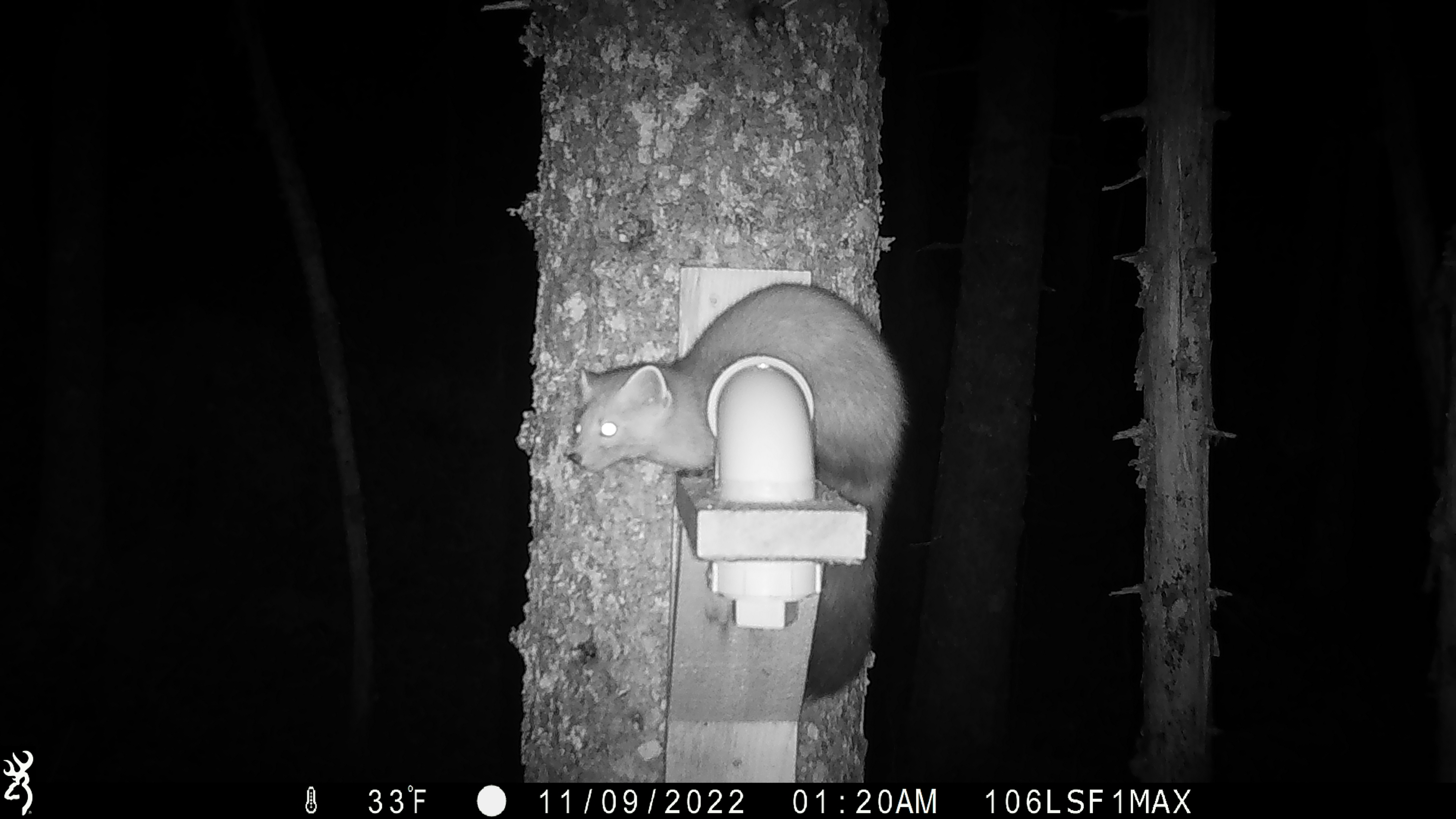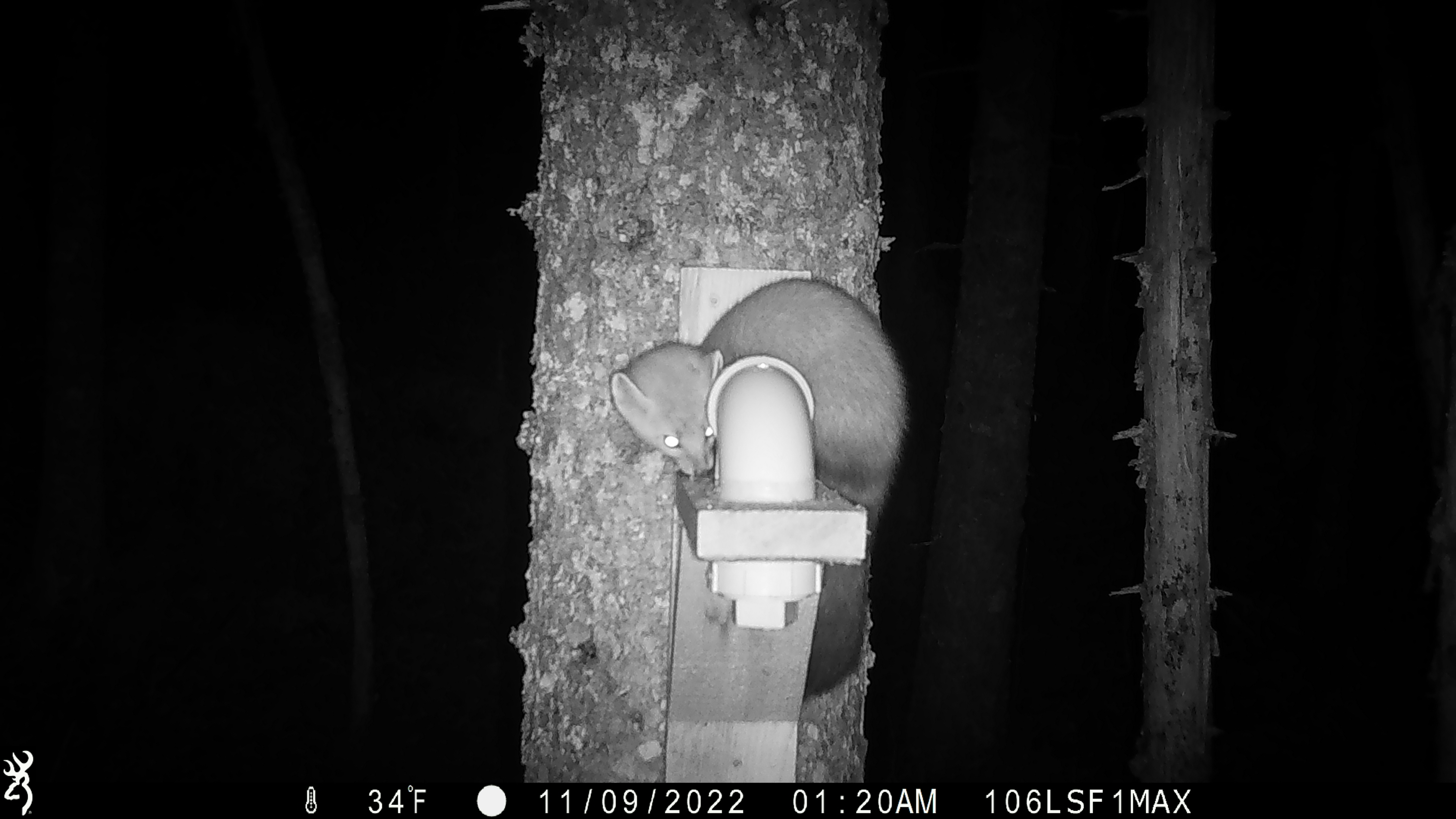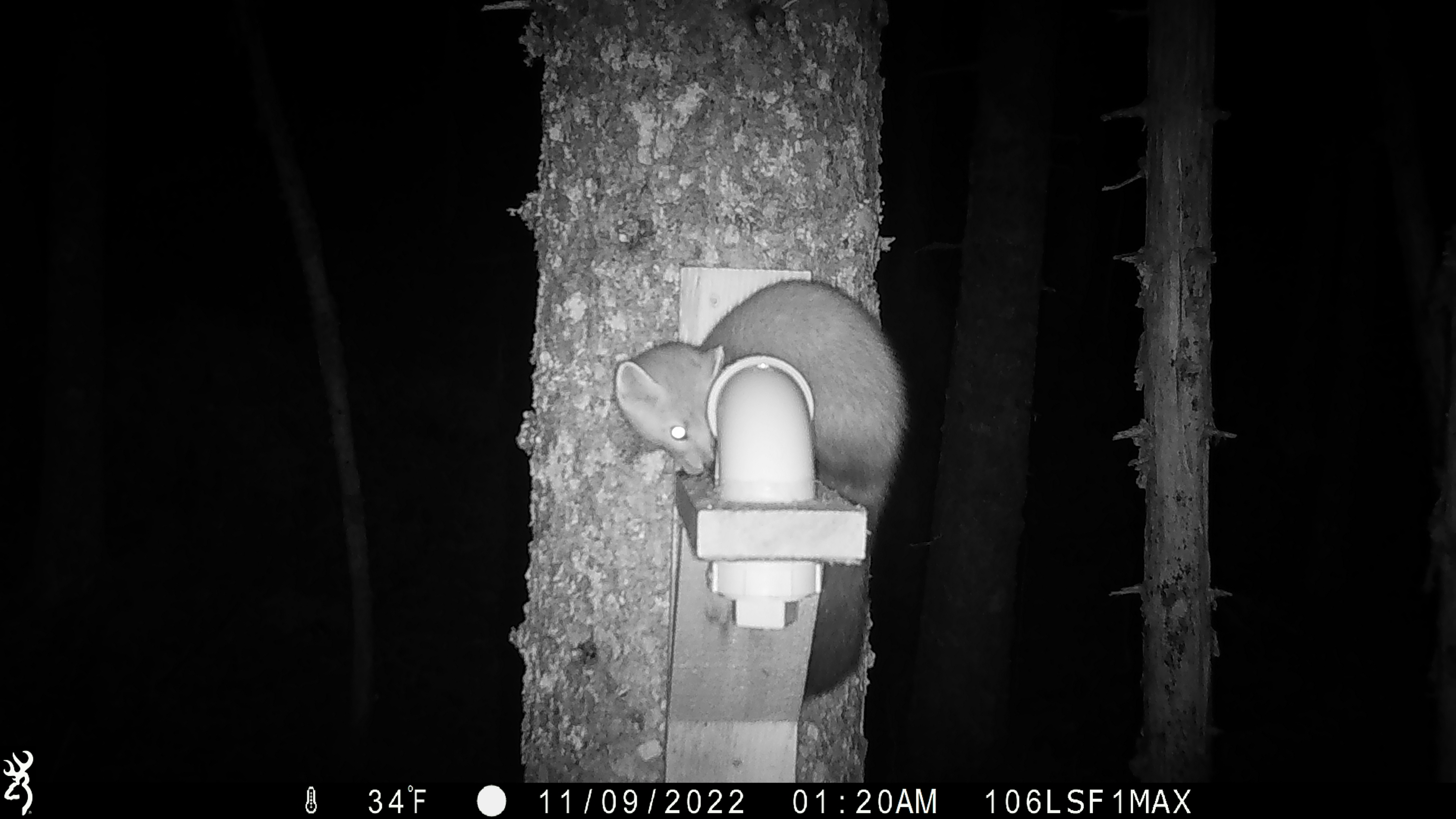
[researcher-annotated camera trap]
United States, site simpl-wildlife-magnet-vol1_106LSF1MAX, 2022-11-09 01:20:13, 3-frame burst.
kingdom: Animalia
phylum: Chordata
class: Mammalia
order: Carnivora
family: Mustelidae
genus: Martes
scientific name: Martes americana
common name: american marten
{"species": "american marten (Martes americana)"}